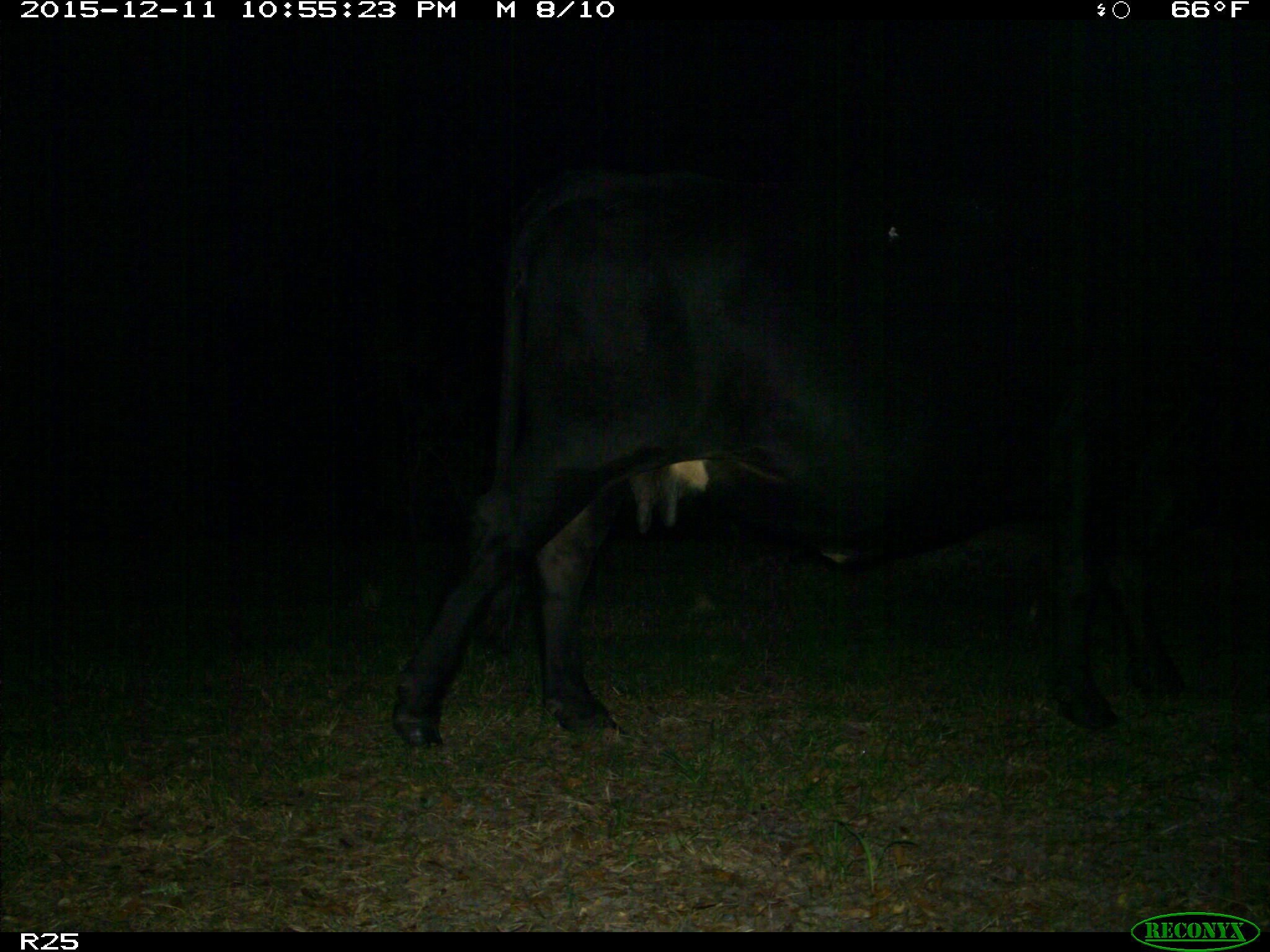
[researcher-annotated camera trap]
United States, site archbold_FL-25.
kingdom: Animalia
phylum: Chordata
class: Mammalia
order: Artiodactyla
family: Bovidae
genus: Bos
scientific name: Bos taurus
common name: domestic cow